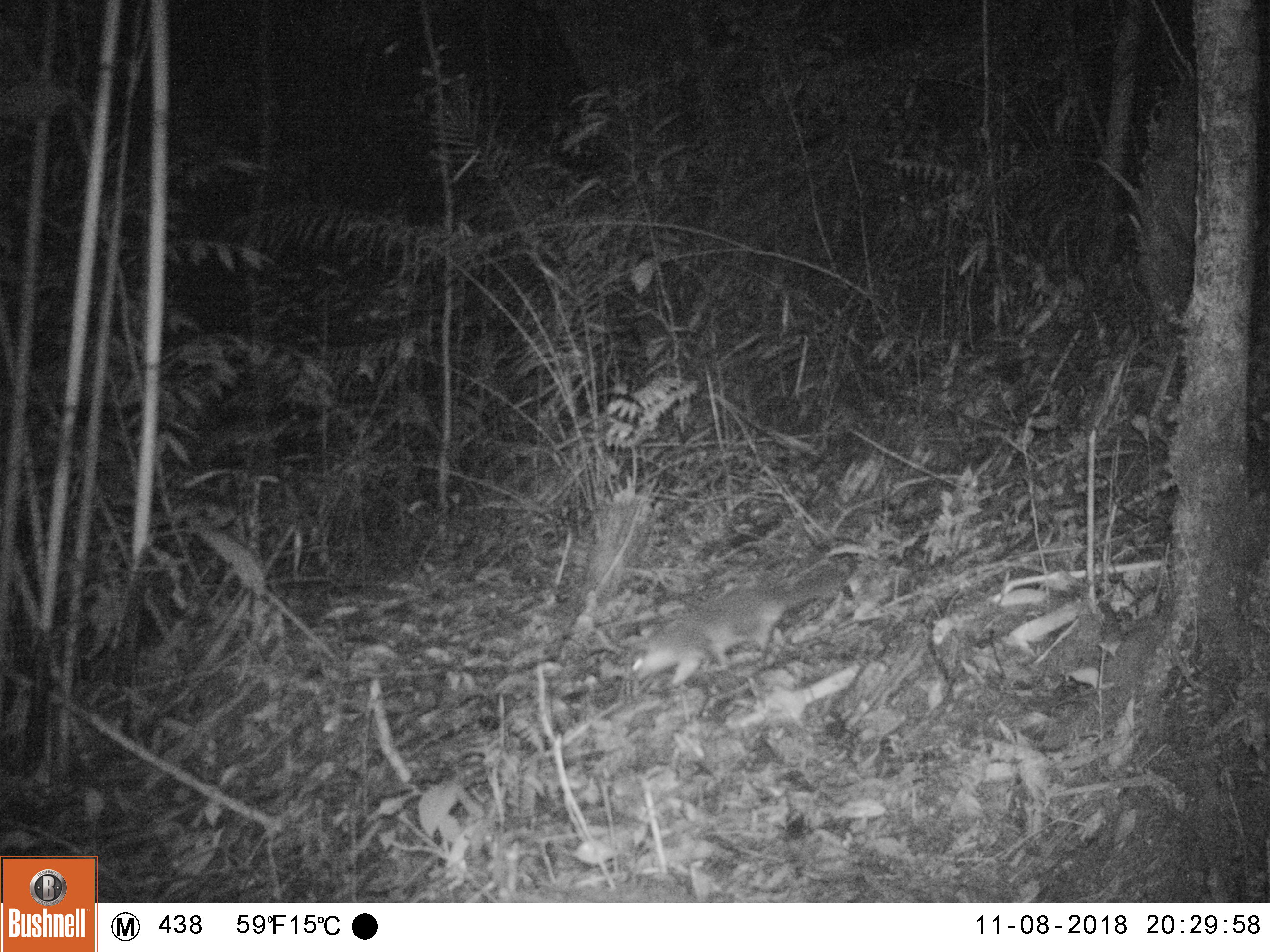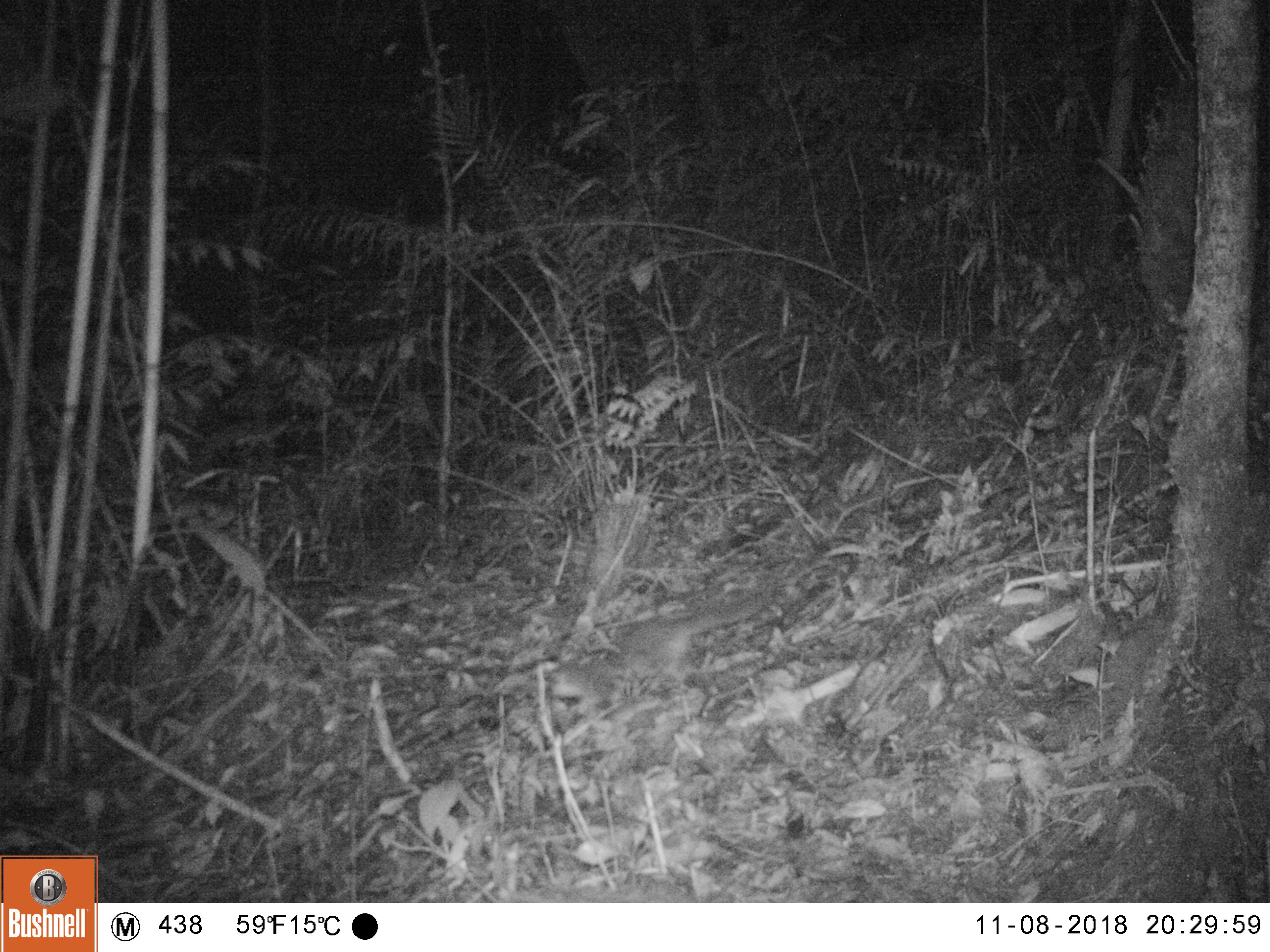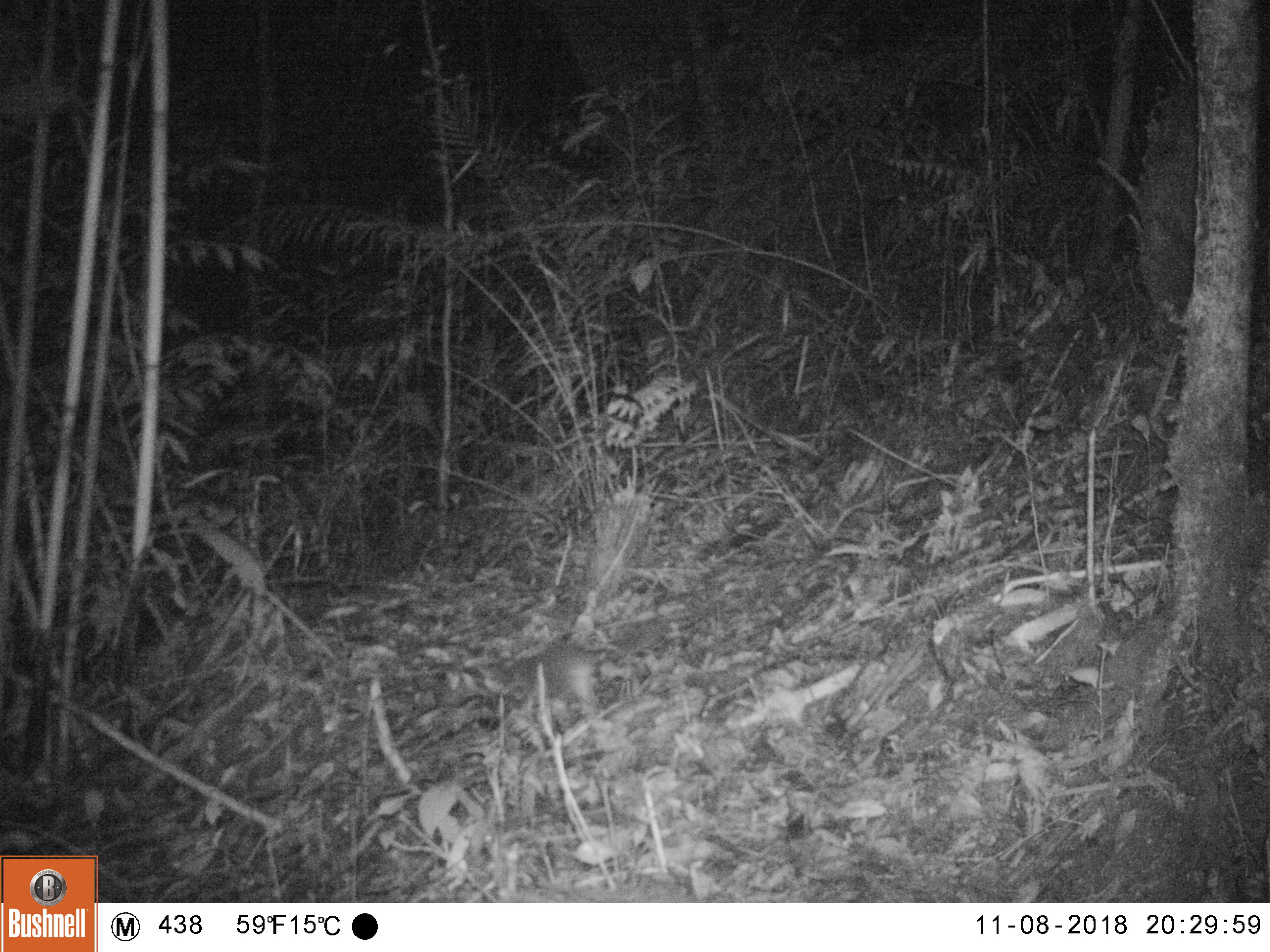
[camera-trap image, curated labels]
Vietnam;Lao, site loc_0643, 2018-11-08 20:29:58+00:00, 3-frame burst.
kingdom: Animalia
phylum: Chordata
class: Mammalia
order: Carnivora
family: Mustelidae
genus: Melogale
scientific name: Melogale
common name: ferret badger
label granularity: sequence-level